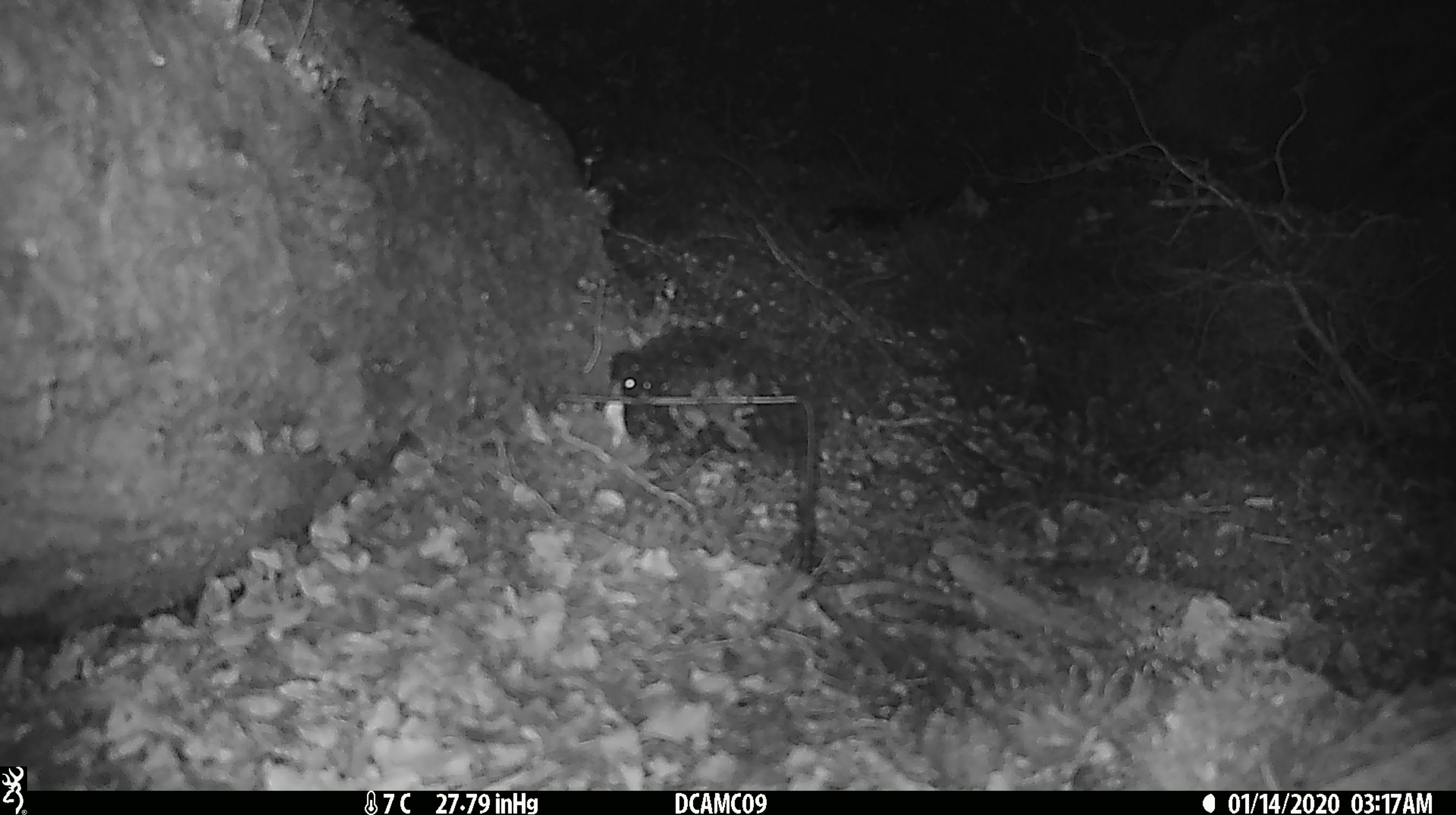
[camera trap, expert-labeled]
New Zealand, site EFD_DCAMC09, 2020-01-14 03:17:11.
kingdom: Animalia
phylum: Chordata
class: Mammalia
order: Rodentia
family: Muridae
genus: Mus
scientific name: Mus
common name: mouse